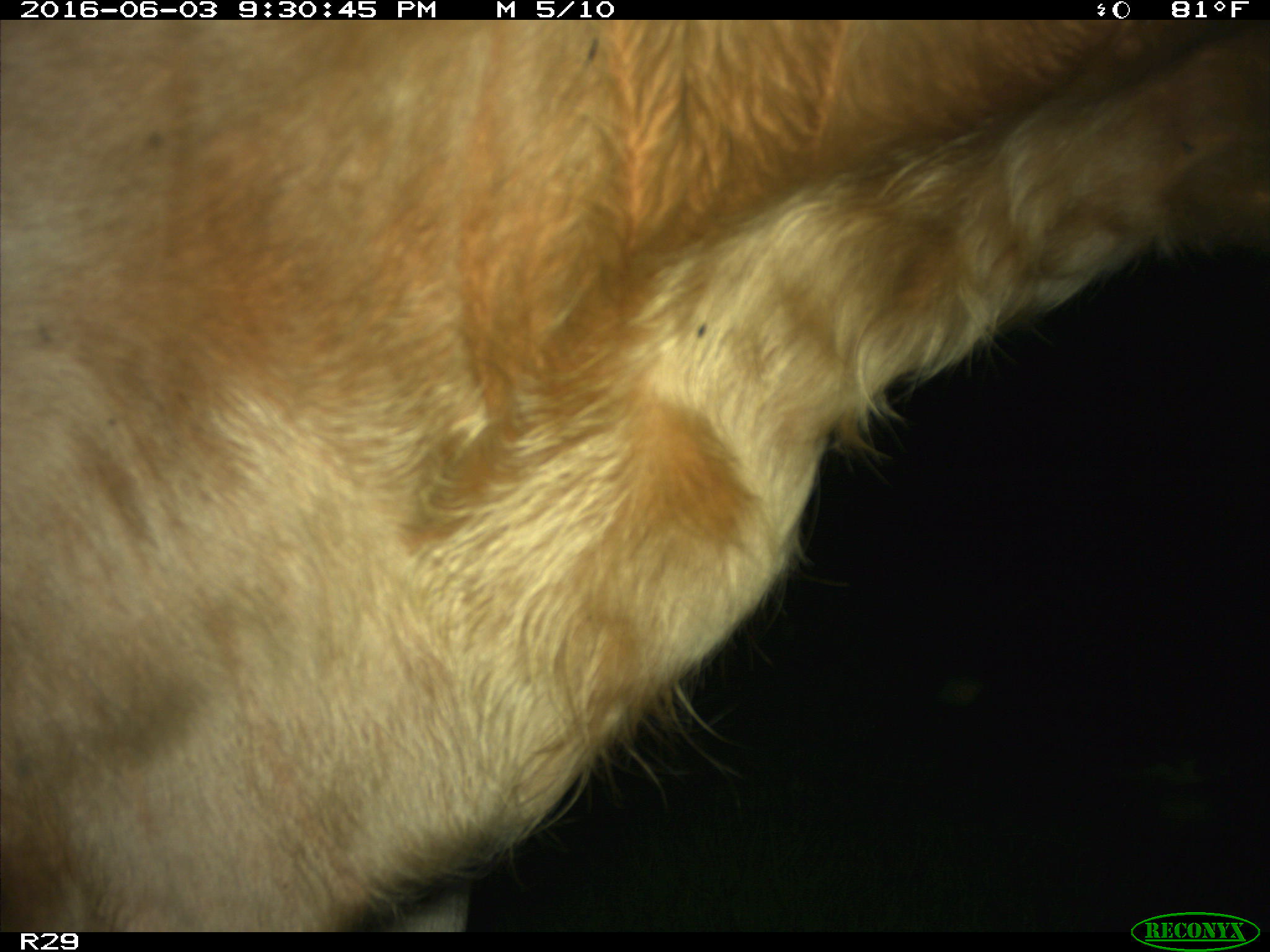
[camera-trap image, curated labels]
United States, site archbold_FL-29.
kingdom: Animalia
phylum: Chordata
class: Mammalia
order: Artiodactyla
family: Bovidae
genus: Bos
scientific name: Bos taurus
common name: domestic cow